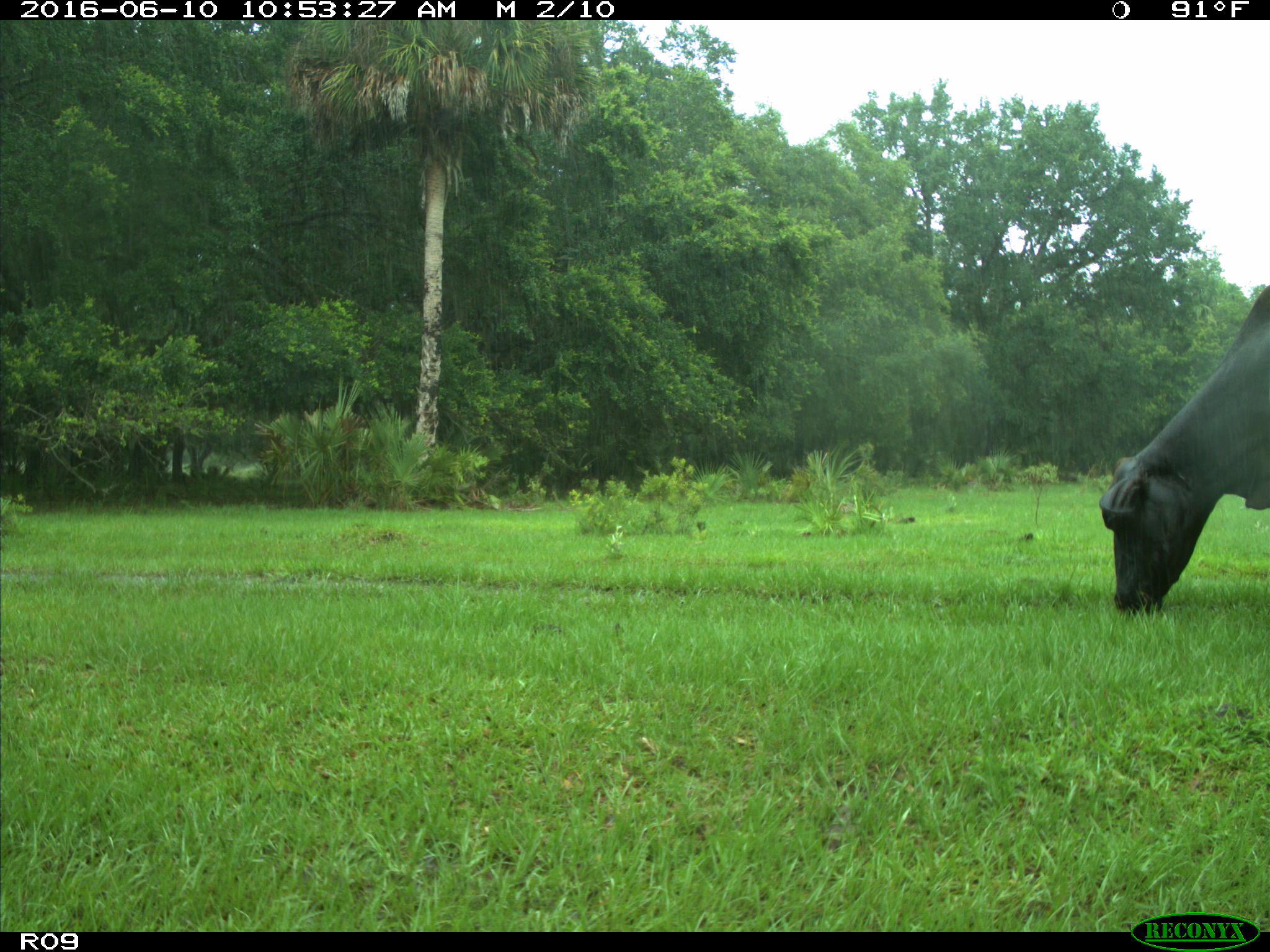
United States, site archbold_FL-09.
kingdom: Animalia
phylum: Chordata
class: Mammalia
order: Artiodactyla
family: Bovidae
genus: Bos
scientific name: Bos taurus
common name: domestic cow